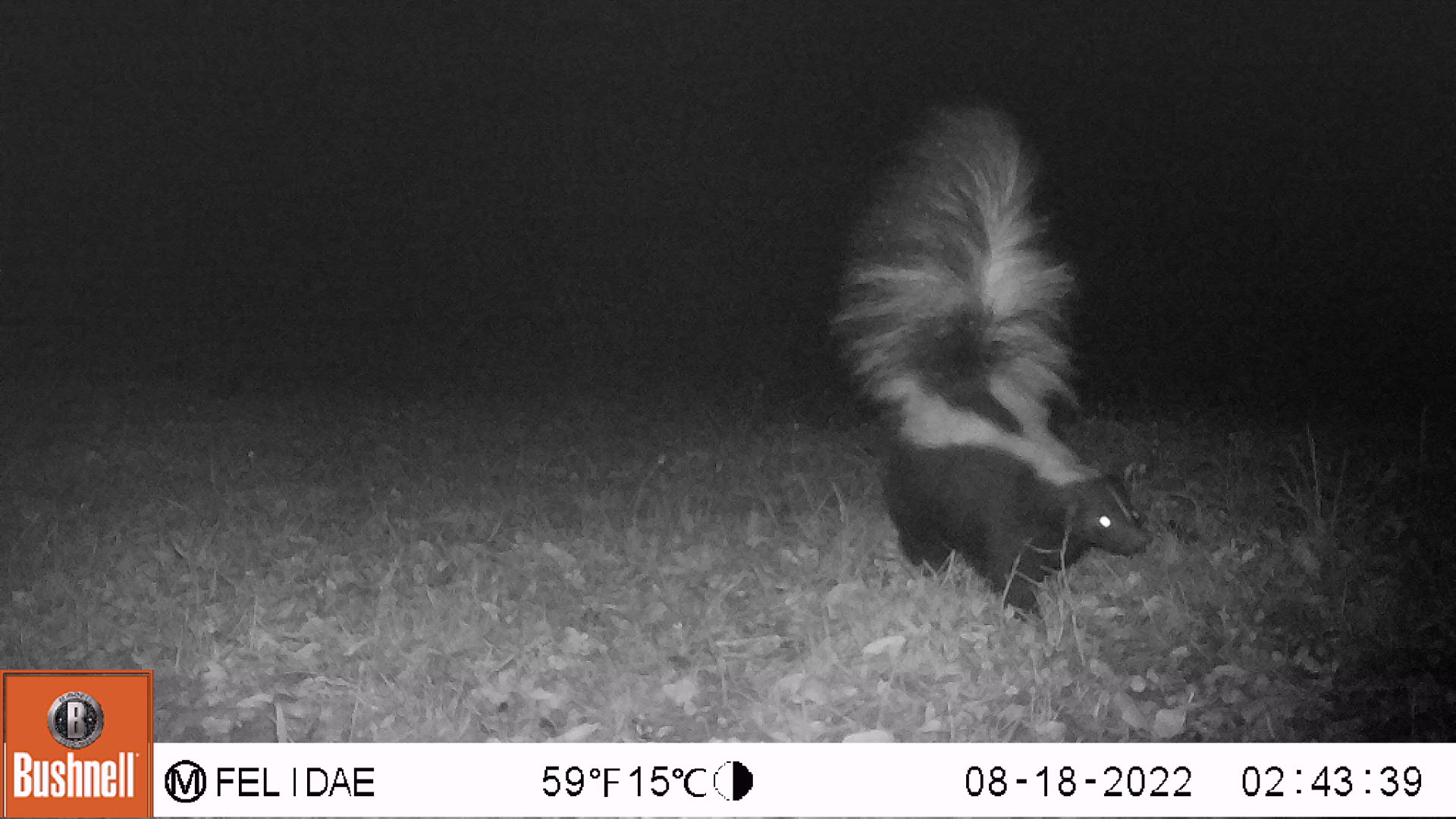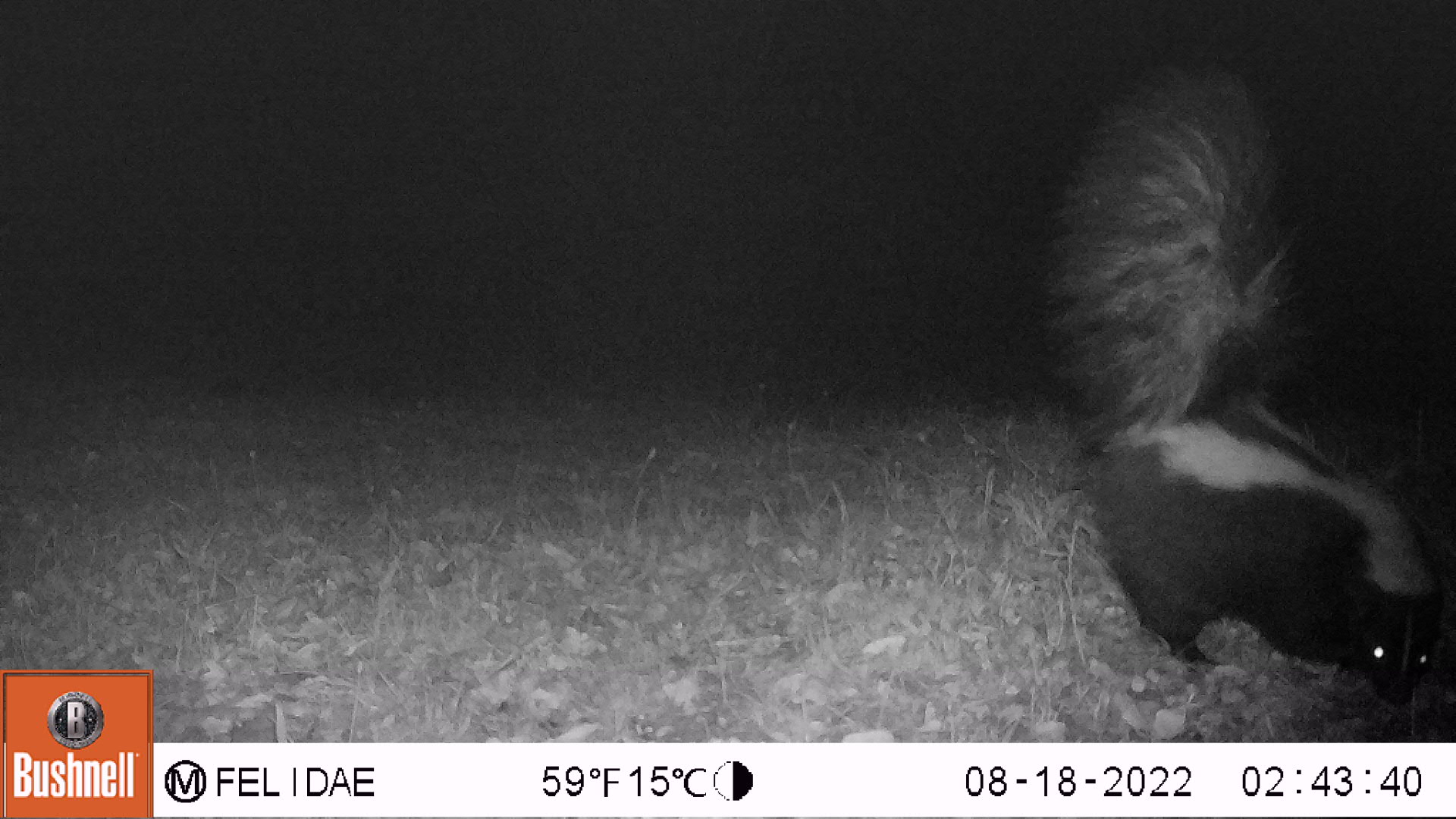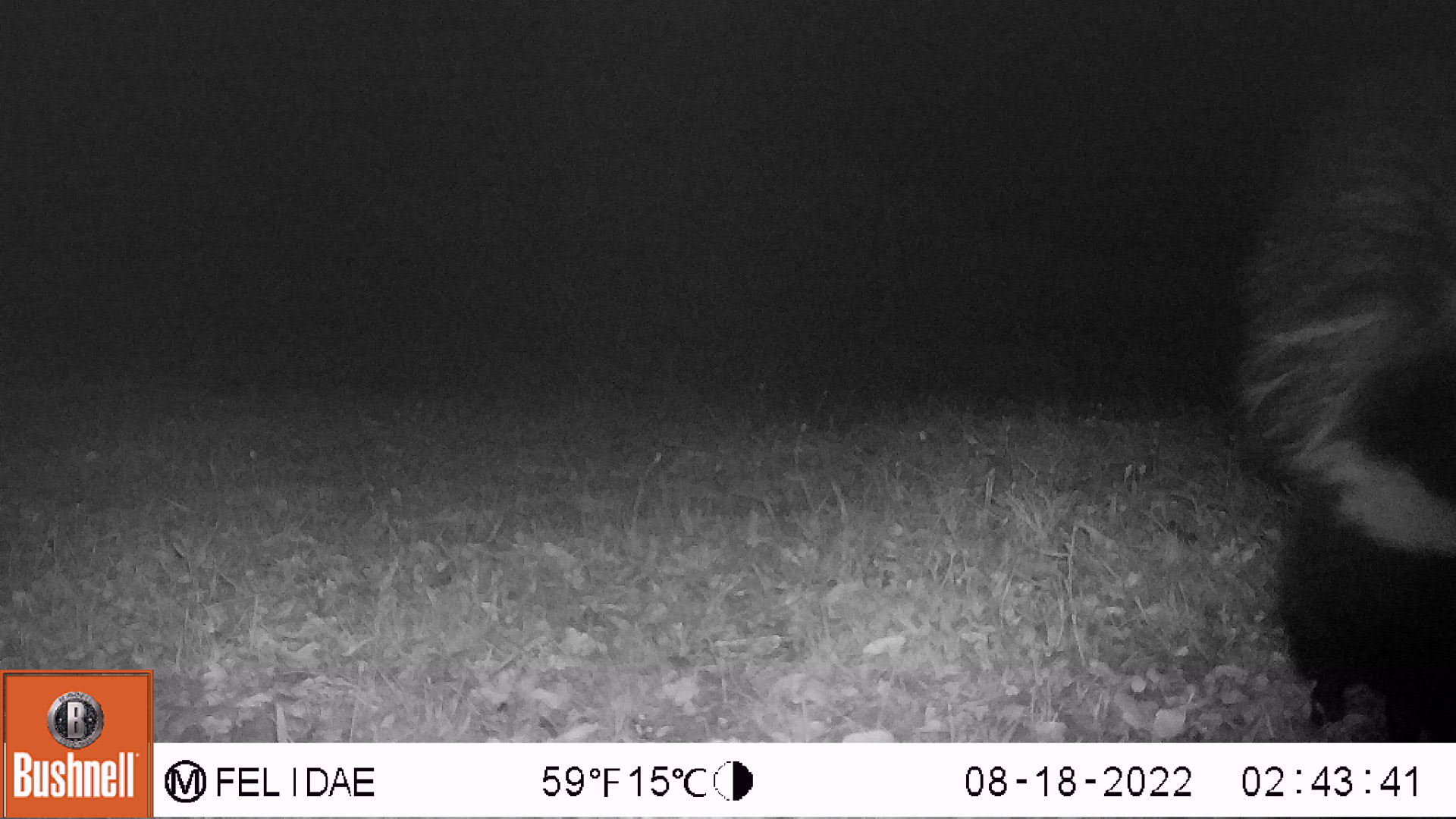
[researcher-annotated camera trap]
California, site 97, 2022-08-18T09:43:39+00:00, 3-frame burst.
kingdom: Animalia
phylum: Chordata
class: Mammalia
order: Carnivora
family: Mephitidae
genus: Mephitis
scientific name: Mephitis mephitis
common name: striped skunk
Striped skunk (Mephitis mephitis).